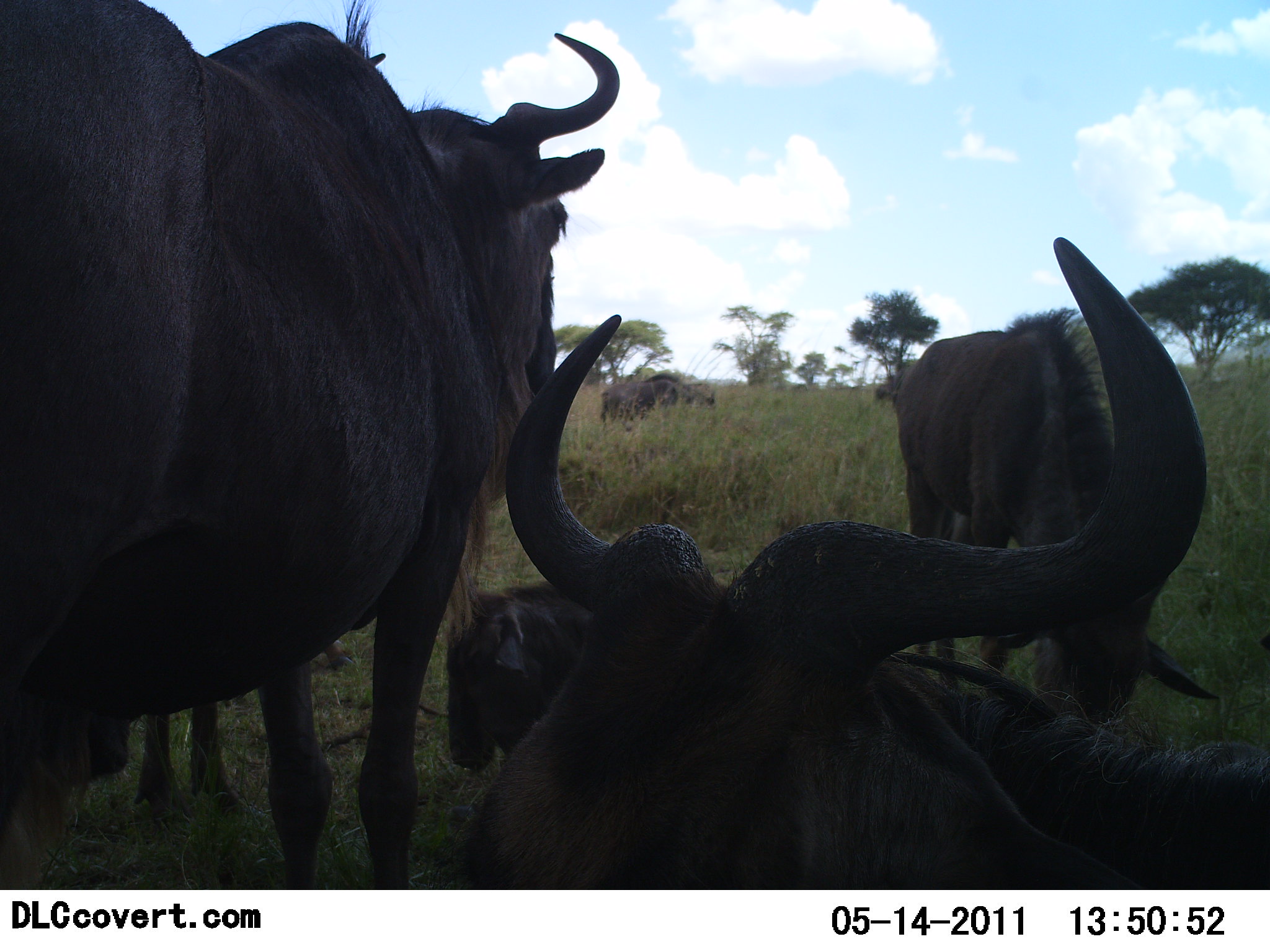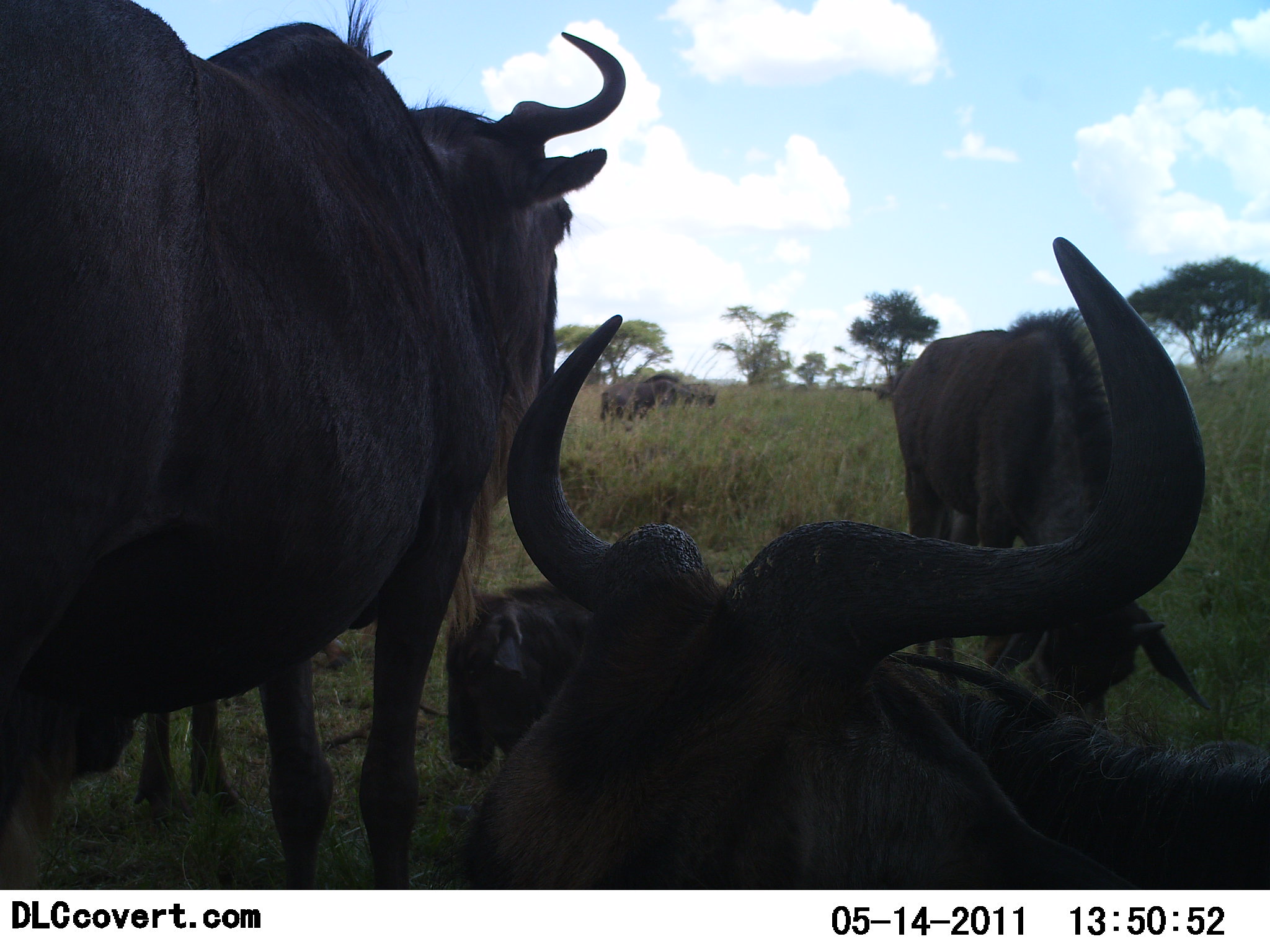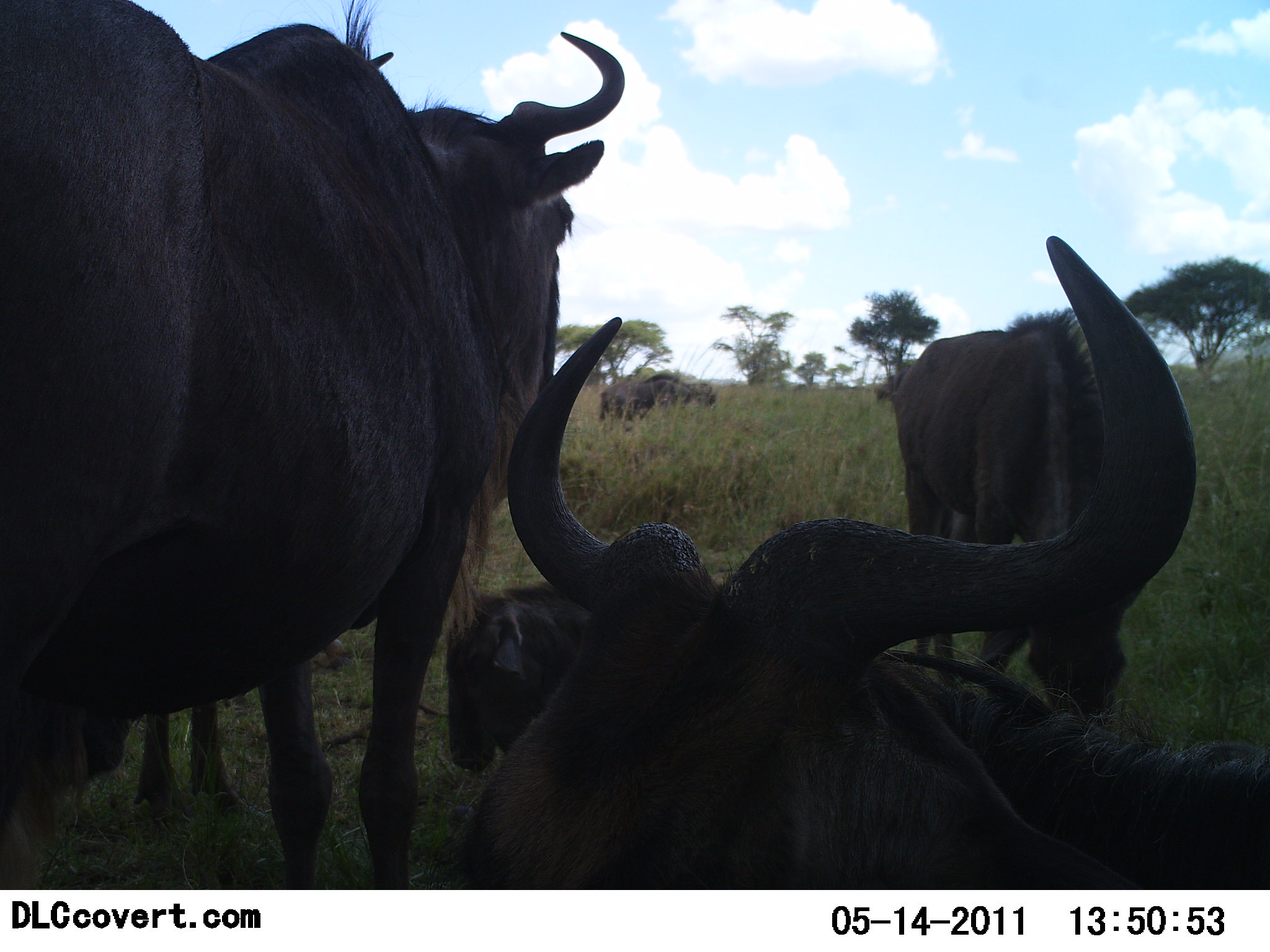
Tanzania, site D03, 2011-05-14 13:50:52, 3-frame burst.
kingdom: Animalia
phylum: Chordata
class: Mammalia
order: Artiodactyla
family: Bovidae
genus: Connochaetes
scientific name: Connochaetes taurinus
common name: blue wildebeest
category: wildebeest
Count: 5.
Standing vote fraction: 73%.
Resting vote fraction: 100%.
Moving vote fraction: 0%.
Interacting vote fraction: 0%.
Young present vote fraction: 0%.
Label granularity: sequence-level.